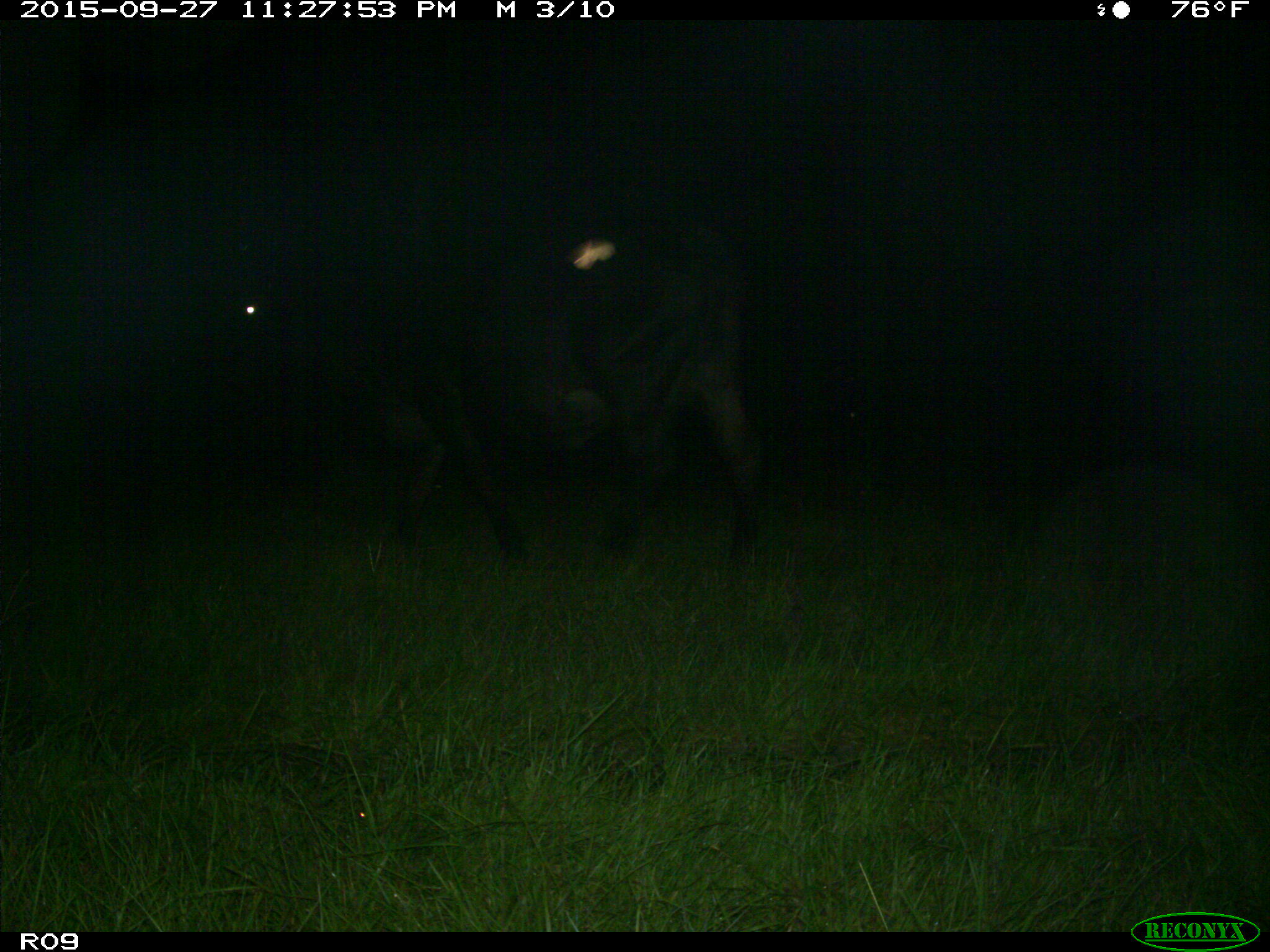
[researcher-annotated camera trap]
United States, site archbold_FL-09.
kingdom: Animalia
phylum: Chordata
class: Mammalia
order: Artiodactyla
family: Bovidae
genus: Bos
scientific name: Bos taurus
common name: domestic cow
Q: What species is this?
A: Bos taurus (domestic cow).